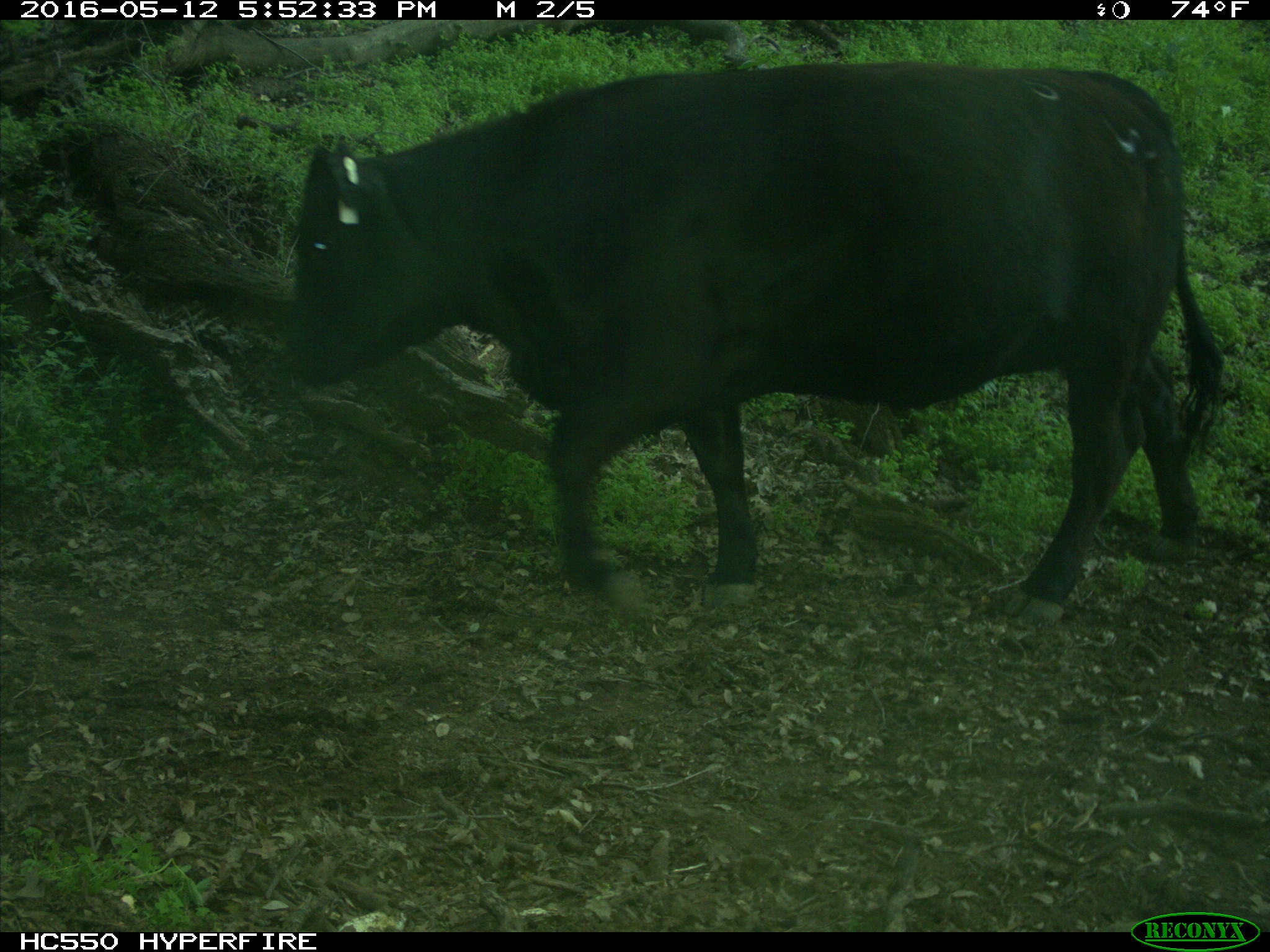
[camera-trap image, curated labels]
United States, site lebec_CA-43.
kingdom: Animalia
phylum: Chordata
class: Mammalia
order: Artiodactyla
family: Bovidae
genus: Bos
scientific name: Bos taurus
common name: domestic cow